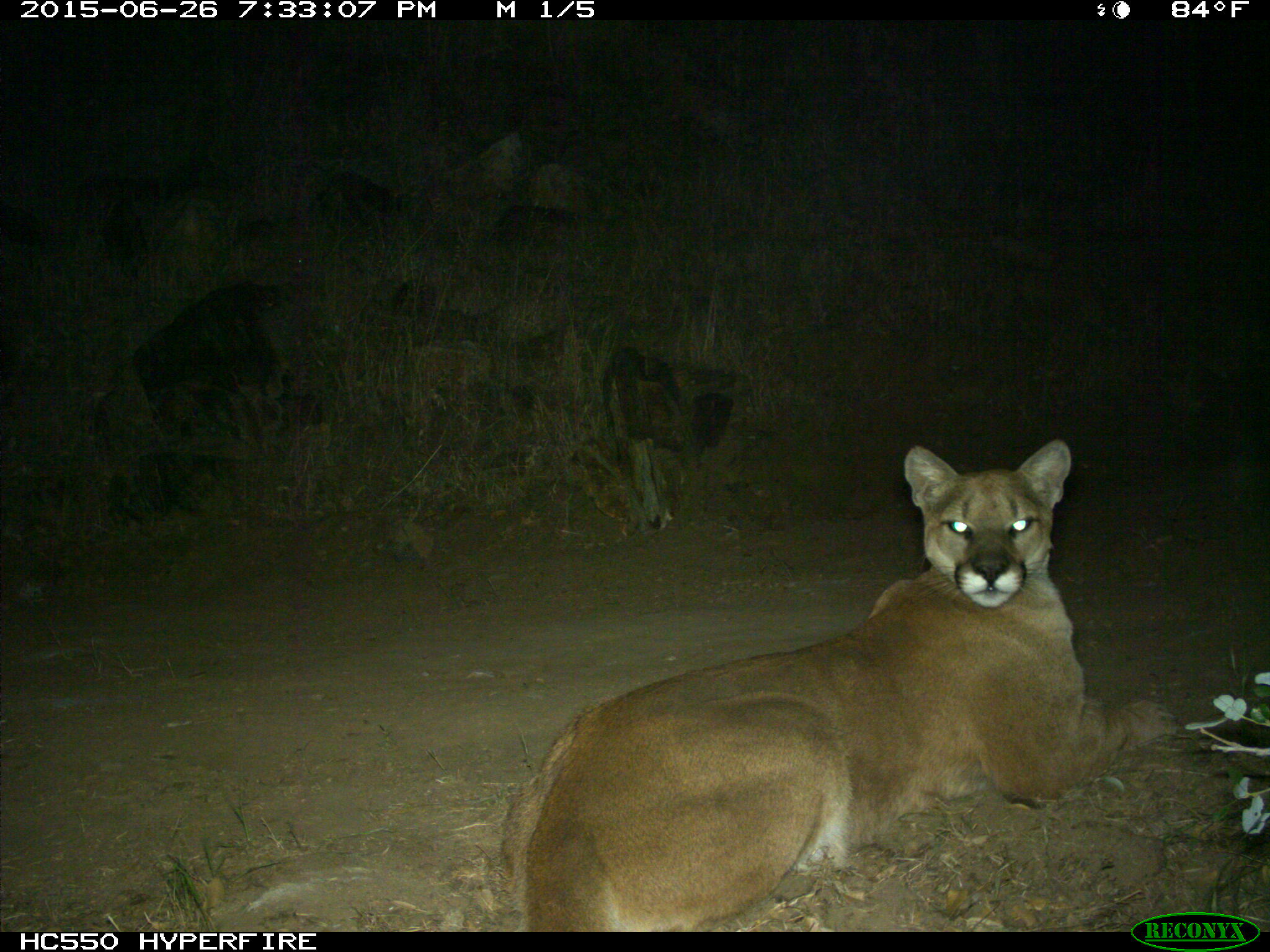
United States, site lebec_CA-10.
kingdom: Animalia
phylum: Chordata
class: Mammalia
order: Carnivora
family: Felidae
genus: Puma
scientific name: Puma concolor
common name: mountain lion